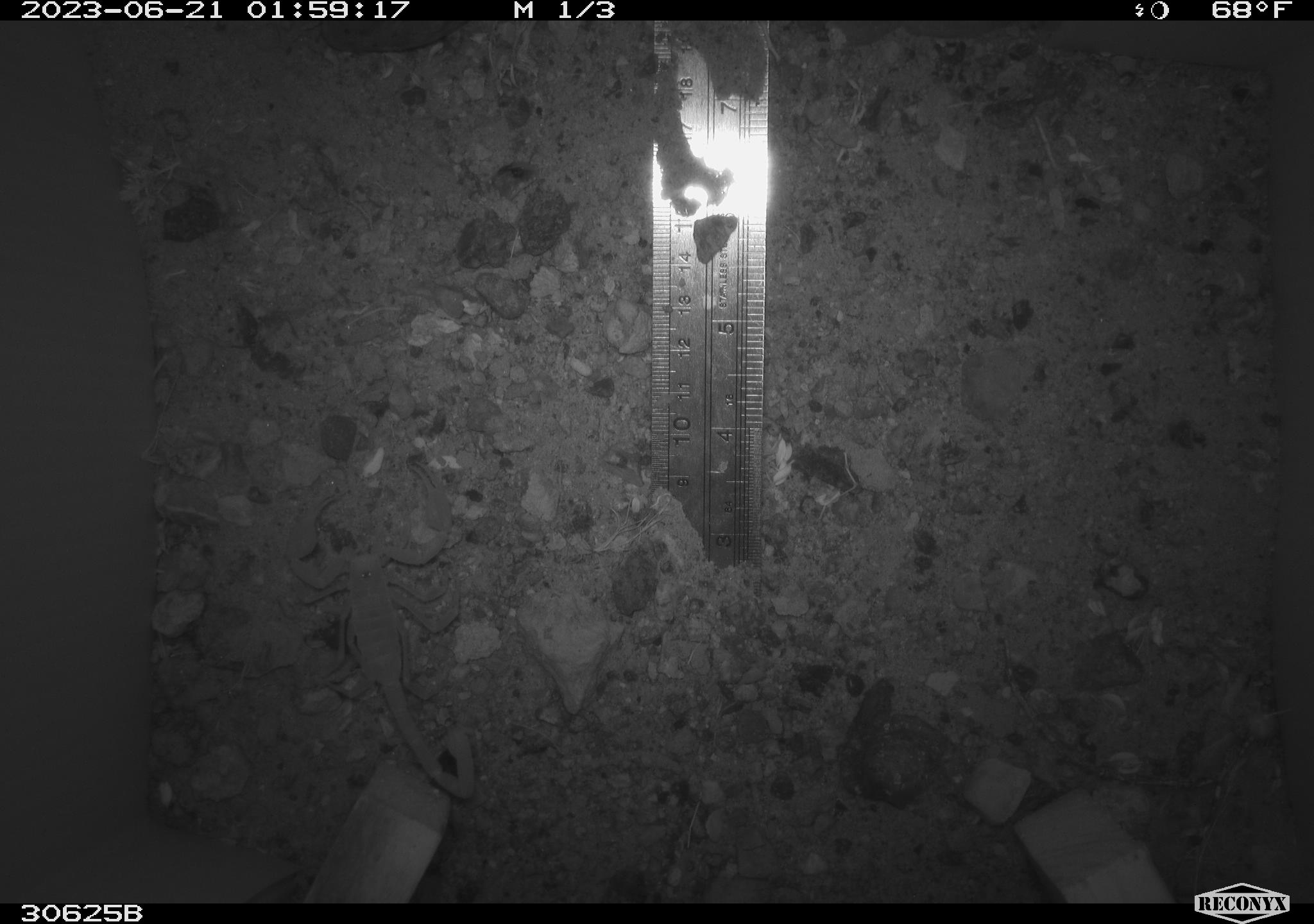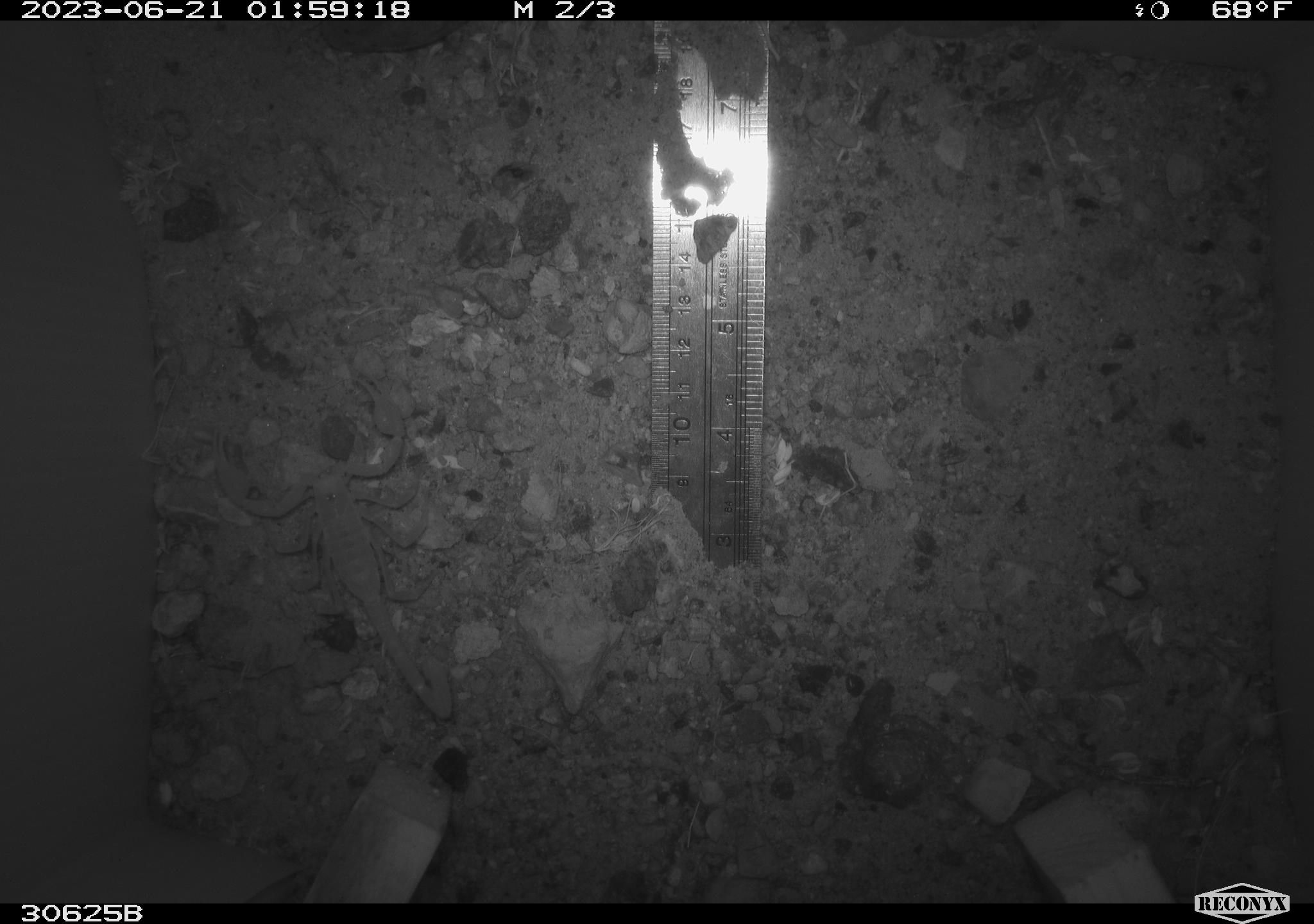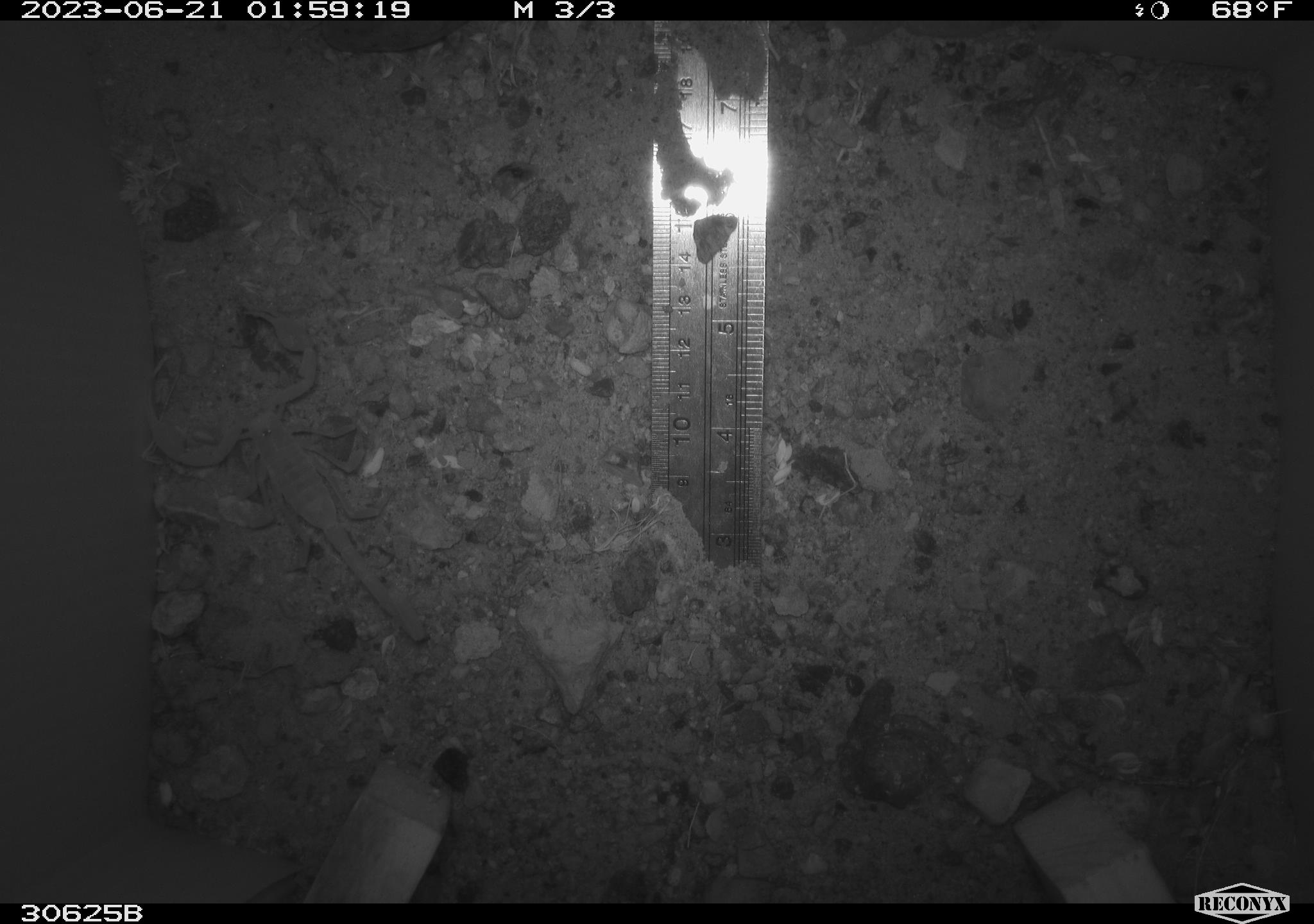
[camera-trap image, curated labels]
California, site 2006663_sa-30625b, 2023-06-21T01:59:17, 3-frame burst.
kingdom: Animalia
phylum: Arthropoda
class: Arachnida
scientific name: Arachnida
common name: arachnids